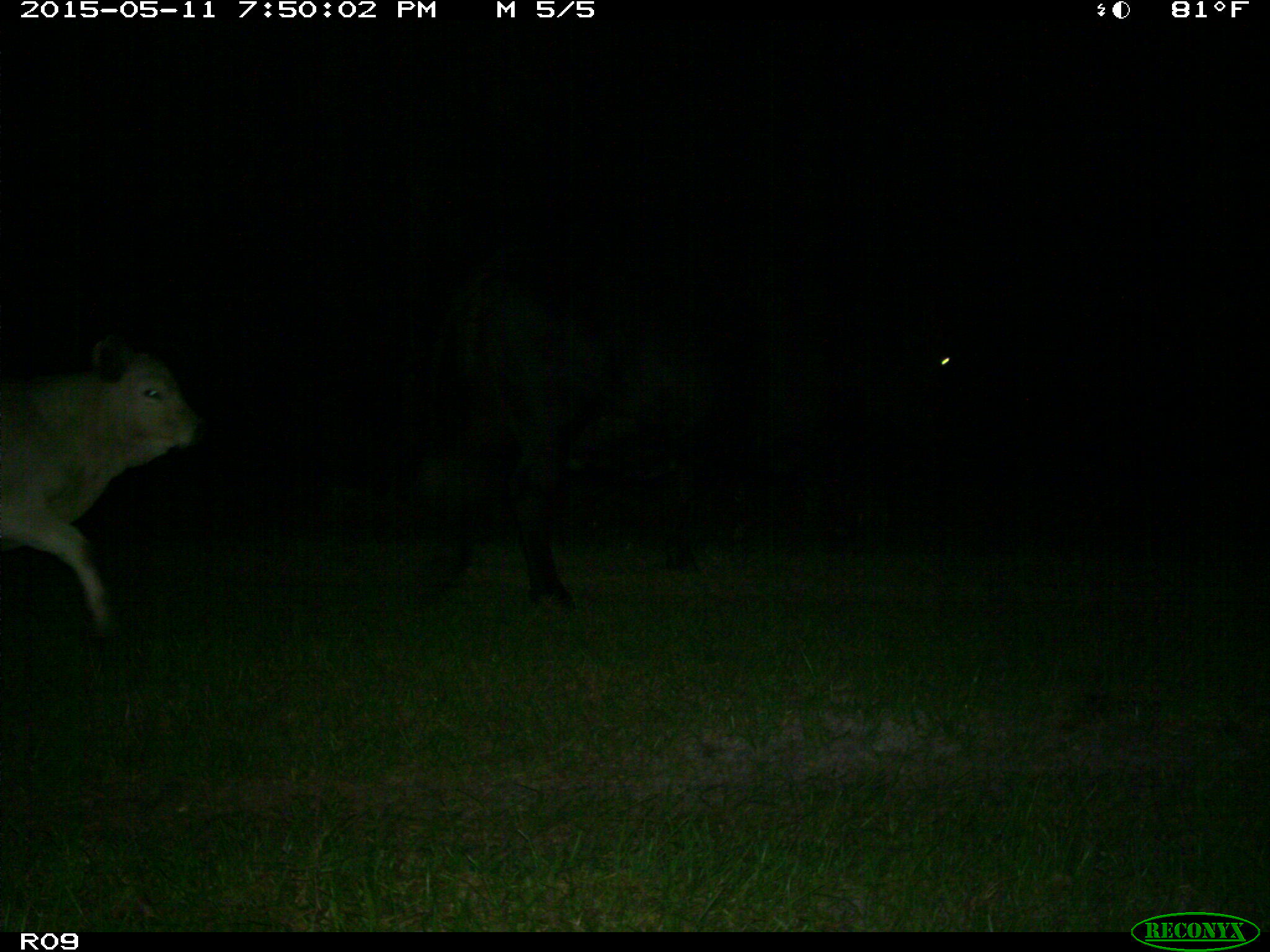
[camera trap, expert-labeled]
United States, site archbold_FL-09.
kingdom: Animalia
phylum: Chordata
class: Mammalia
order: Artiodactyla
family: Bovidae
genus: Bos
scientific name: Bos taurus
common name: domestic cow